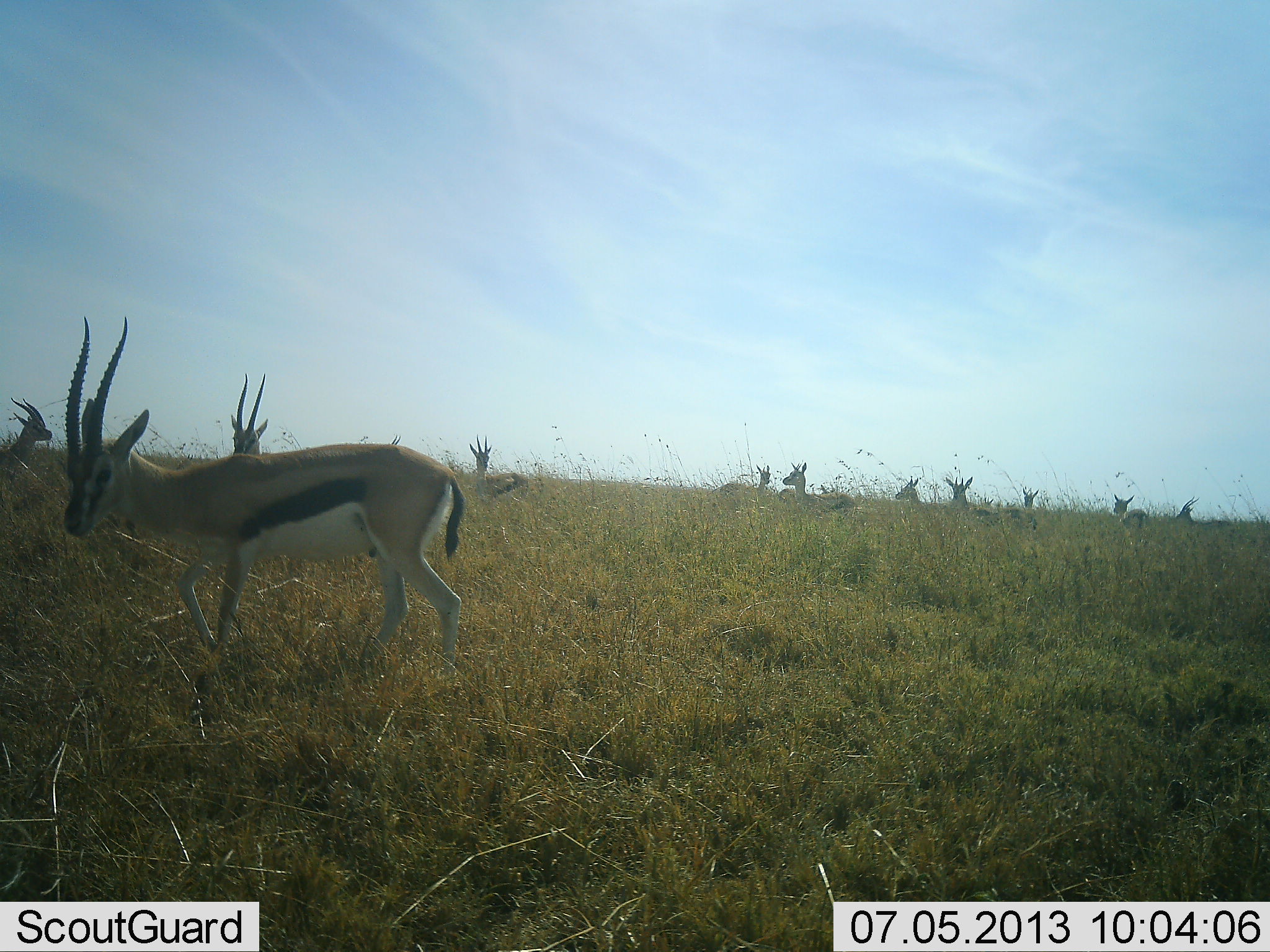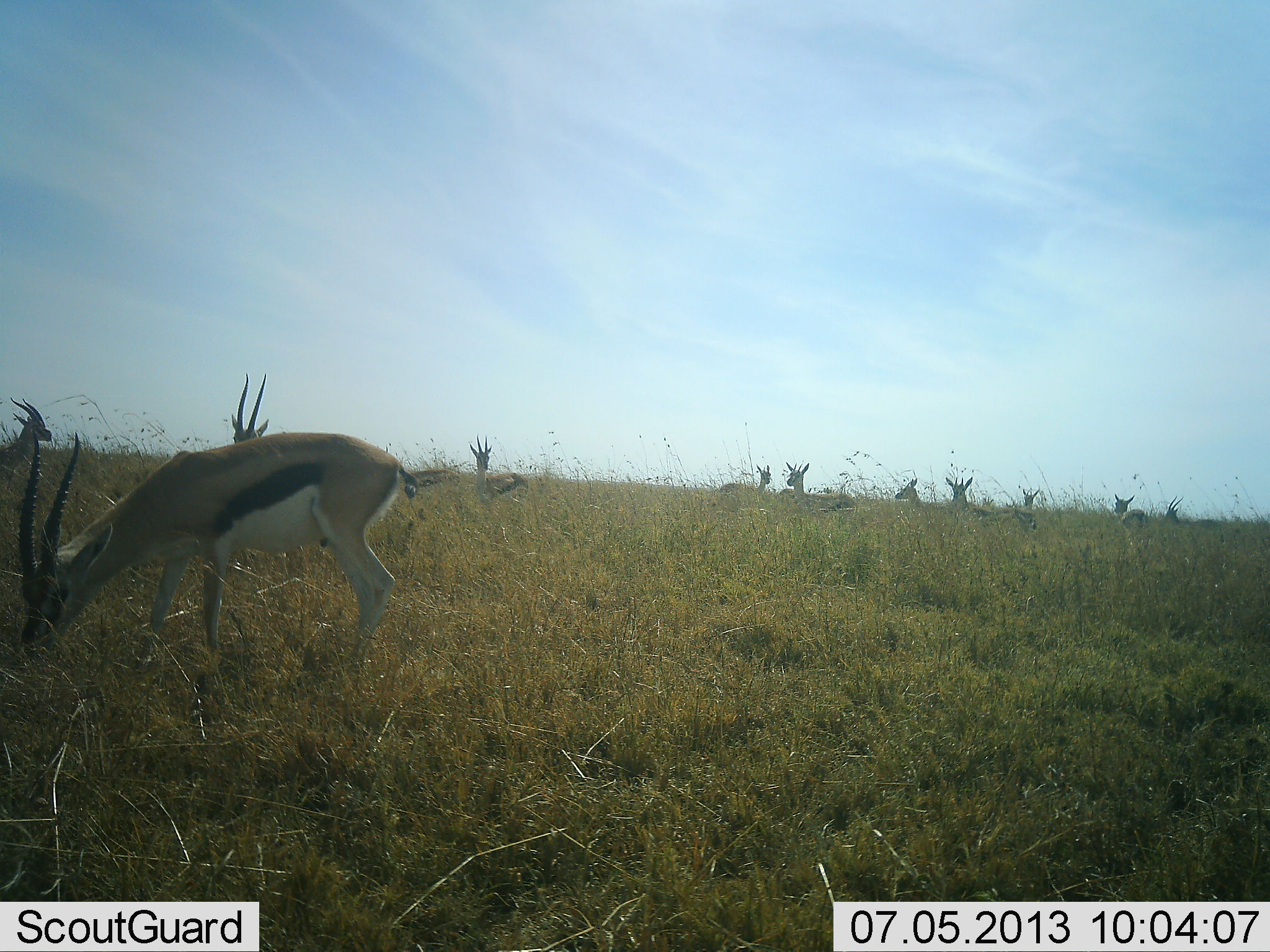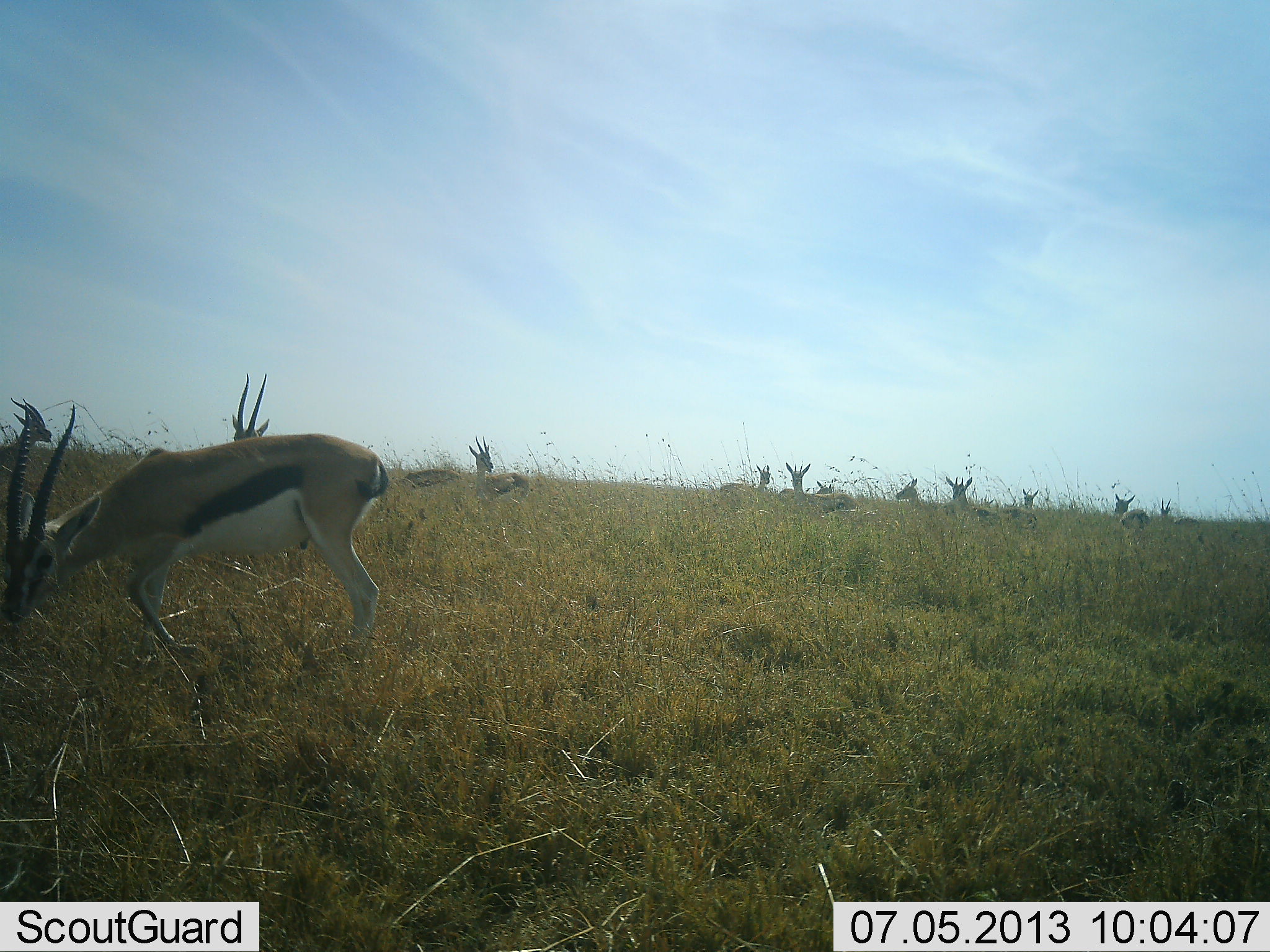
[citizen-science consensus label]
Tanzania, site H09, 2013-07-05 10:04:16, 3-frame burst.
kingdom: Animalia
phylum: Chordata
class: Mammalia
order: Artiodactyla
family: Bovidae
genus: Eudorcas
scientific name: Eudorcas thomsonii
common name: thomson's gazelle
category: gazellethomsons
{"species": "gazellethomsons (thomson's gazelle) (Eudorcas thomsonii)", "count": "11-50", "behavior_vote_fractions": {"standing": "78%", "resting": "28%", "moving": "33%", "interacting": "0%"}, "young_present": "6%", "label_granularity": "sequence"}